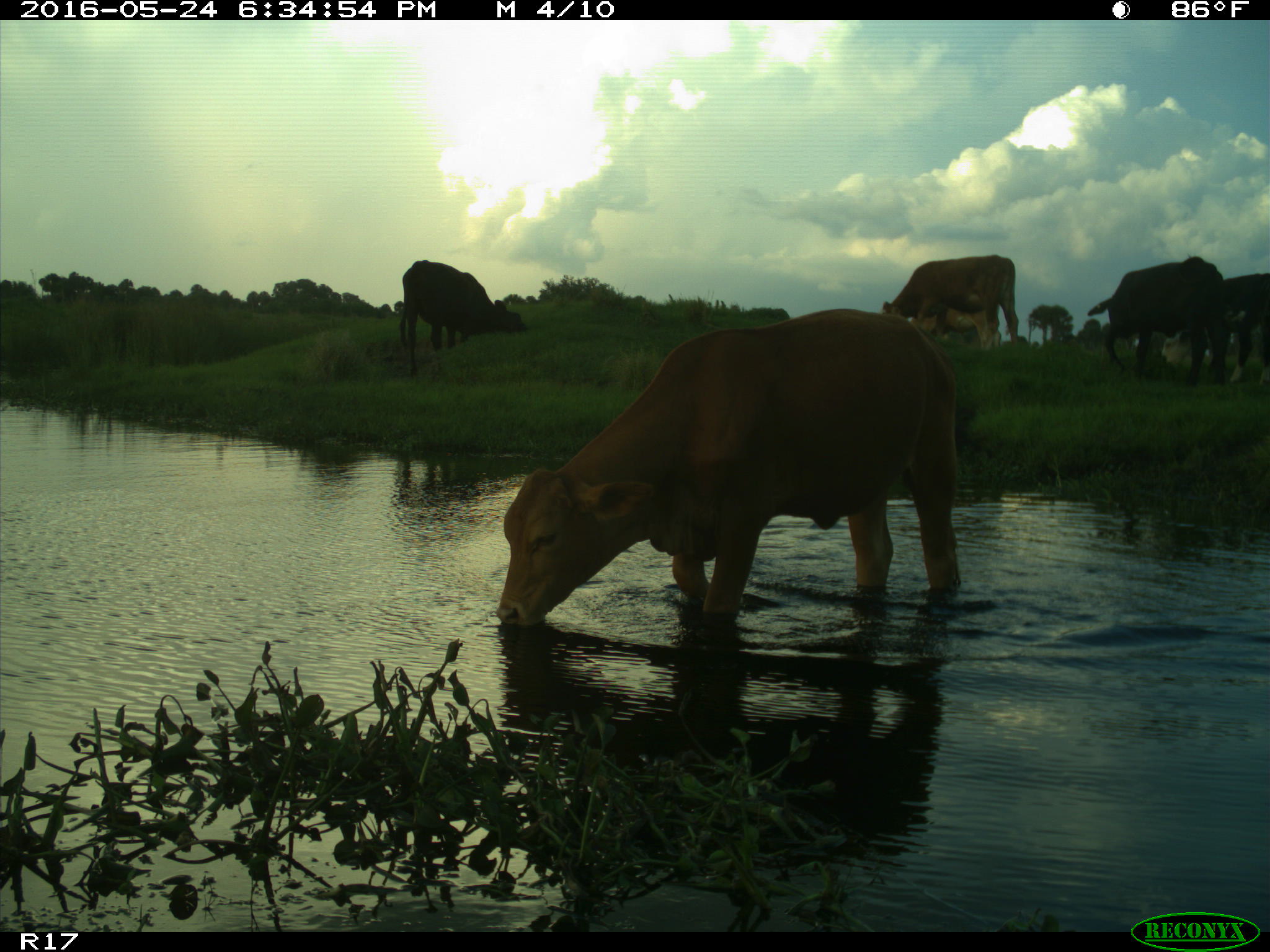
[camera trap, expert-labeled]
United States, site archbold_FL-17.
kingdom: Animalia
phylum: Chordata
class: Mammalia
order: Artiodactyla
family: Bovidae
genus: Bos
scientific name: Bos taurus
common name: domestic cow